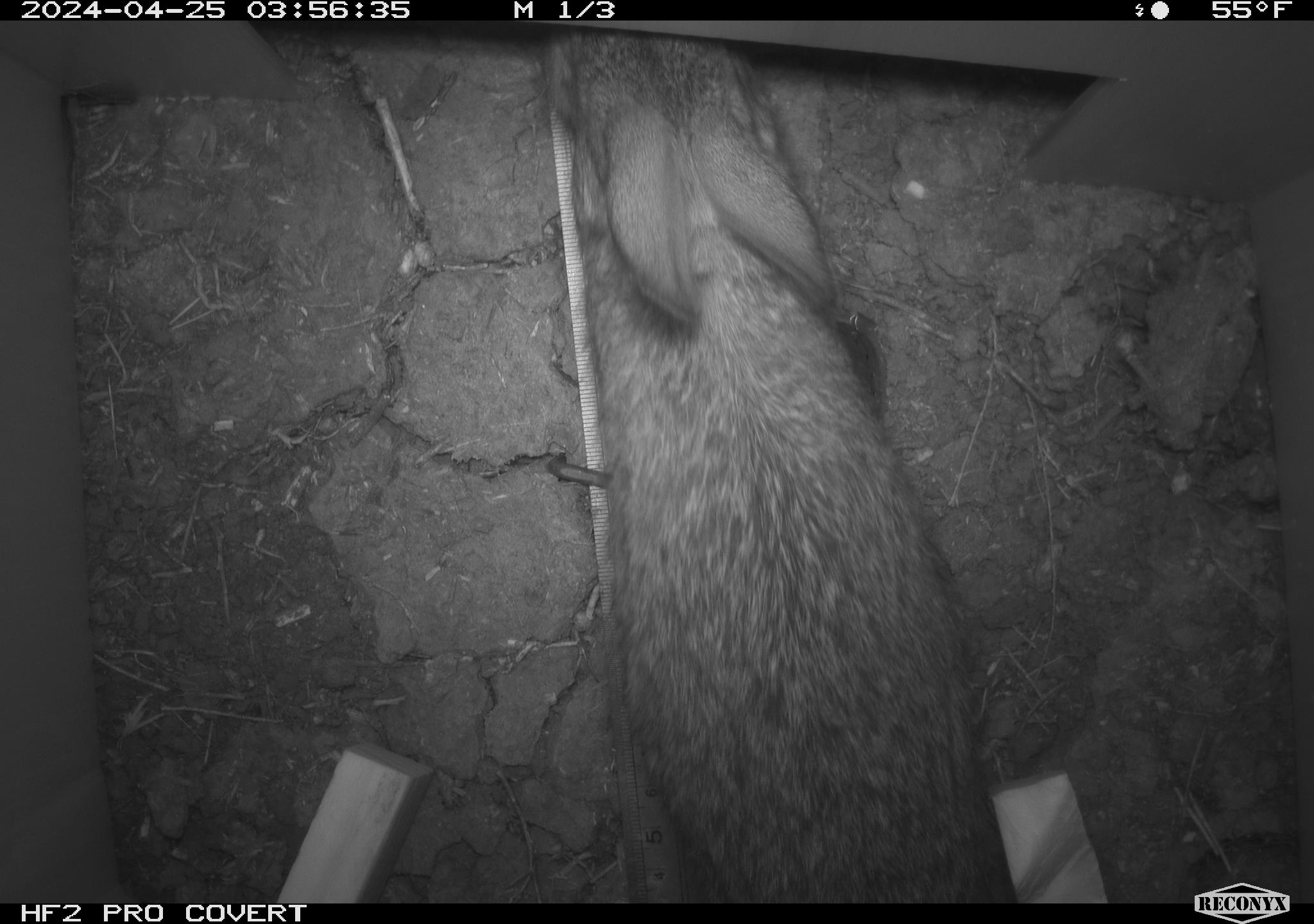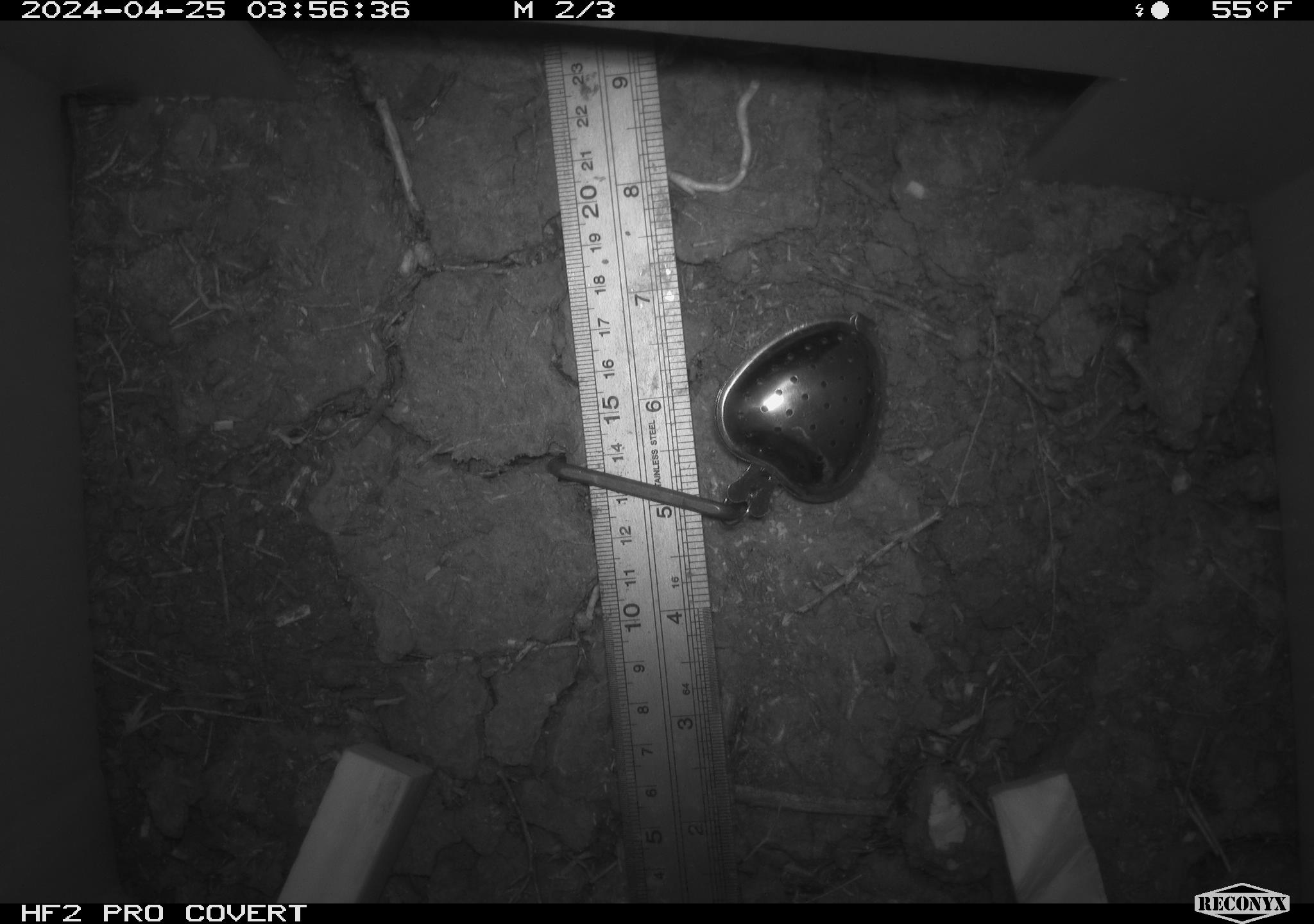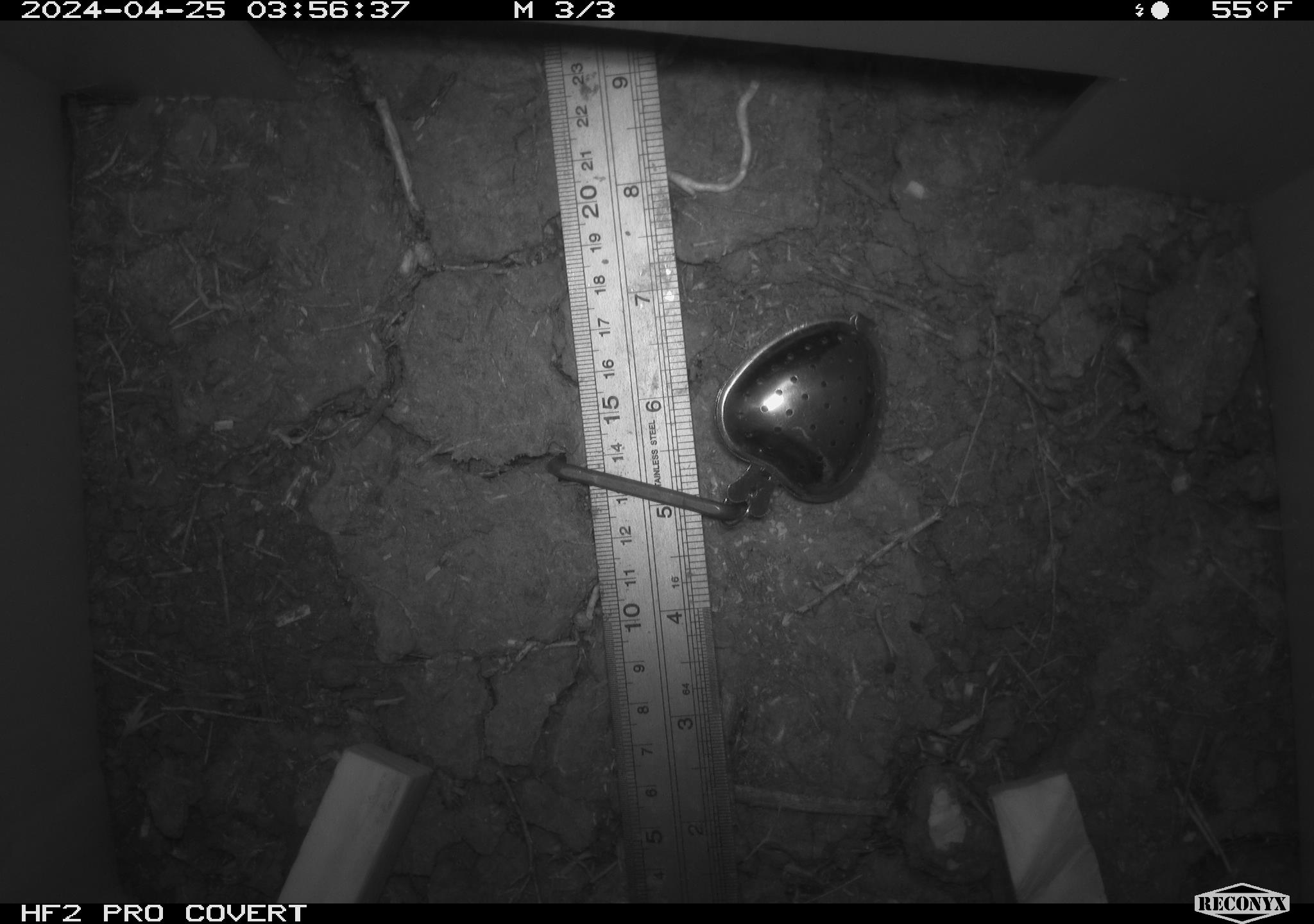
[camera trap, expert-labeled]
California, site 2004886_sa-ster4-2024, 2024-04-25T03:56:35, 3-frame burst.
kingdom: Animalia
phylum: Chordata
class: Mammalia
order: Lagomorpha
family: Leporidae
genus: Sylvilagus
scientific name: Sylvilagus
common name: cottontail rabbits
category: sylvilagus species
Sylvilagus species (cottontail rabbits) (Sylvilagus).